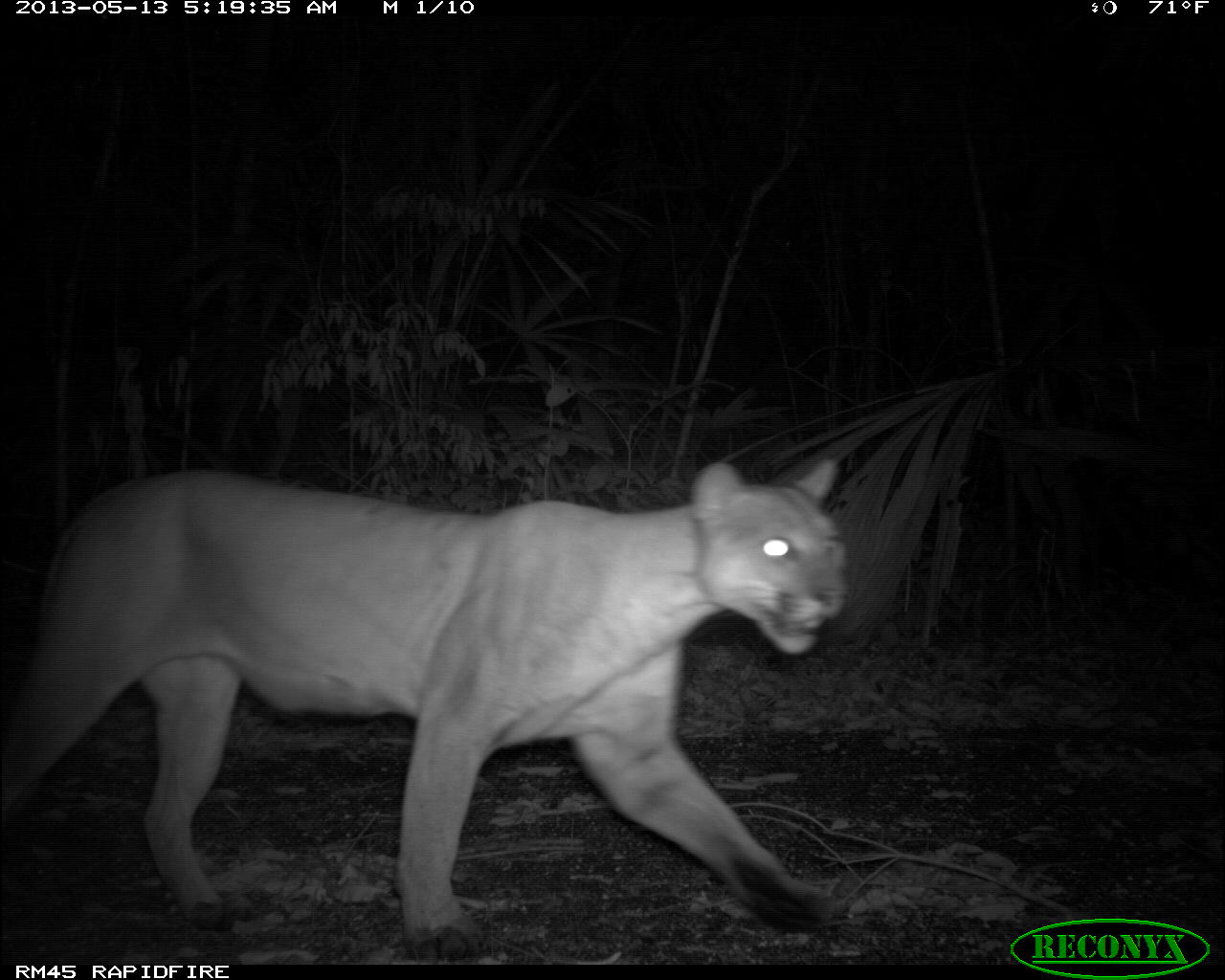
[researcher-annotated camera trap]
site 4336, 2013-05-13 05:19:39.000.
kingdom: Animalia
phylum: Chordata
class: Mammalia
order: Carnivora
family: Felidae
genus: Puma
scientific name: Puma concolor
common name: mountain lion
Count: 1.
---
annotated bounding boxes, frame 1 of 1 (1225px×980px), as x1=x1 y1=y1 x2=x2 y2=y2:
puma concolor: x1=1 y1=452 x2=852 y2=965